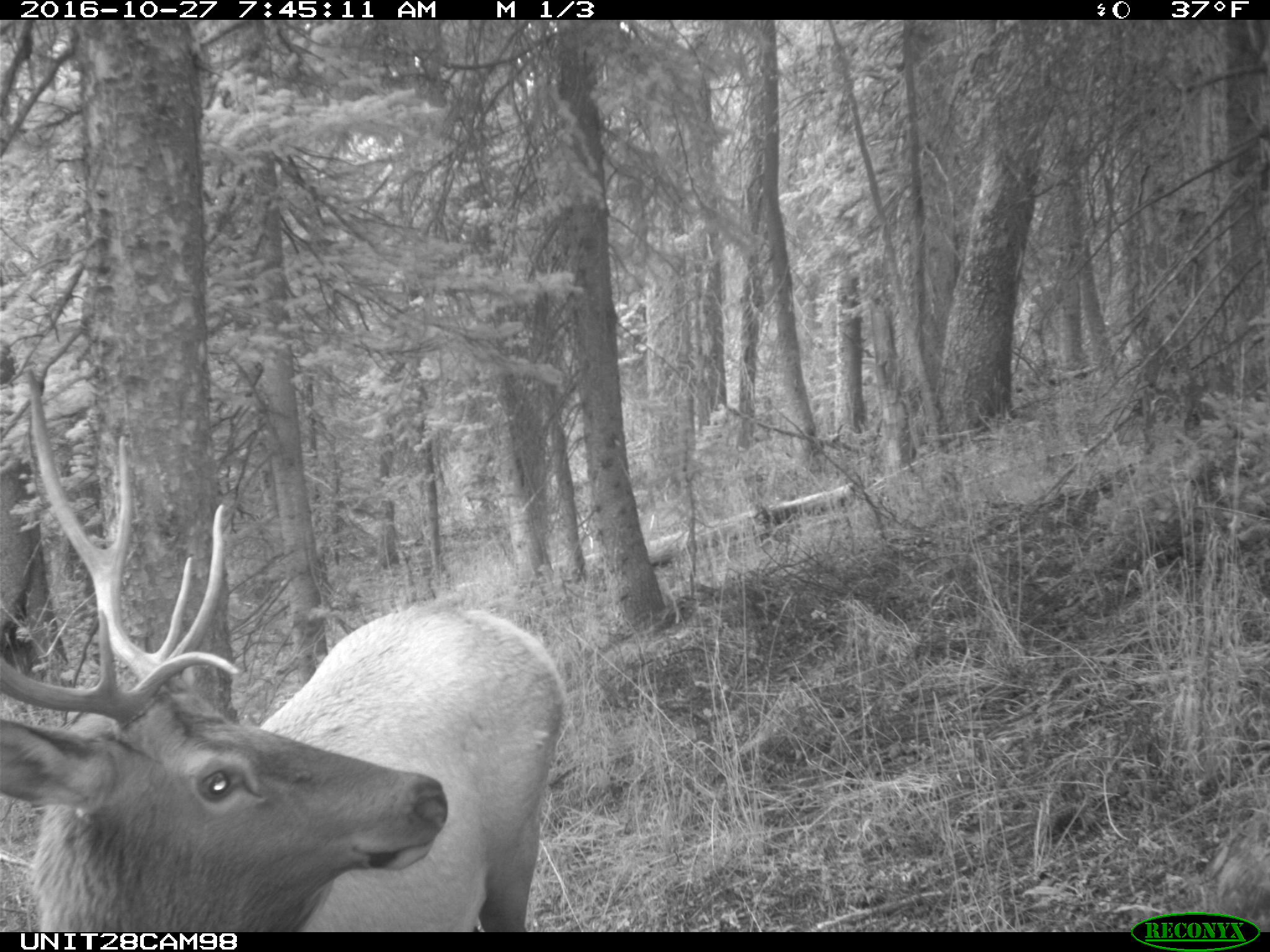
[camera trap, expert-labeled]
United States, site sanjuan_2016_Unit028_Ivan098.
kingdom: Animalia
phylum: Chordata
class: Mammalia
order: Artiodactyla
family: Cervidae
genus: Cervus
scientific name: Cervus elaphus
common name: red deer